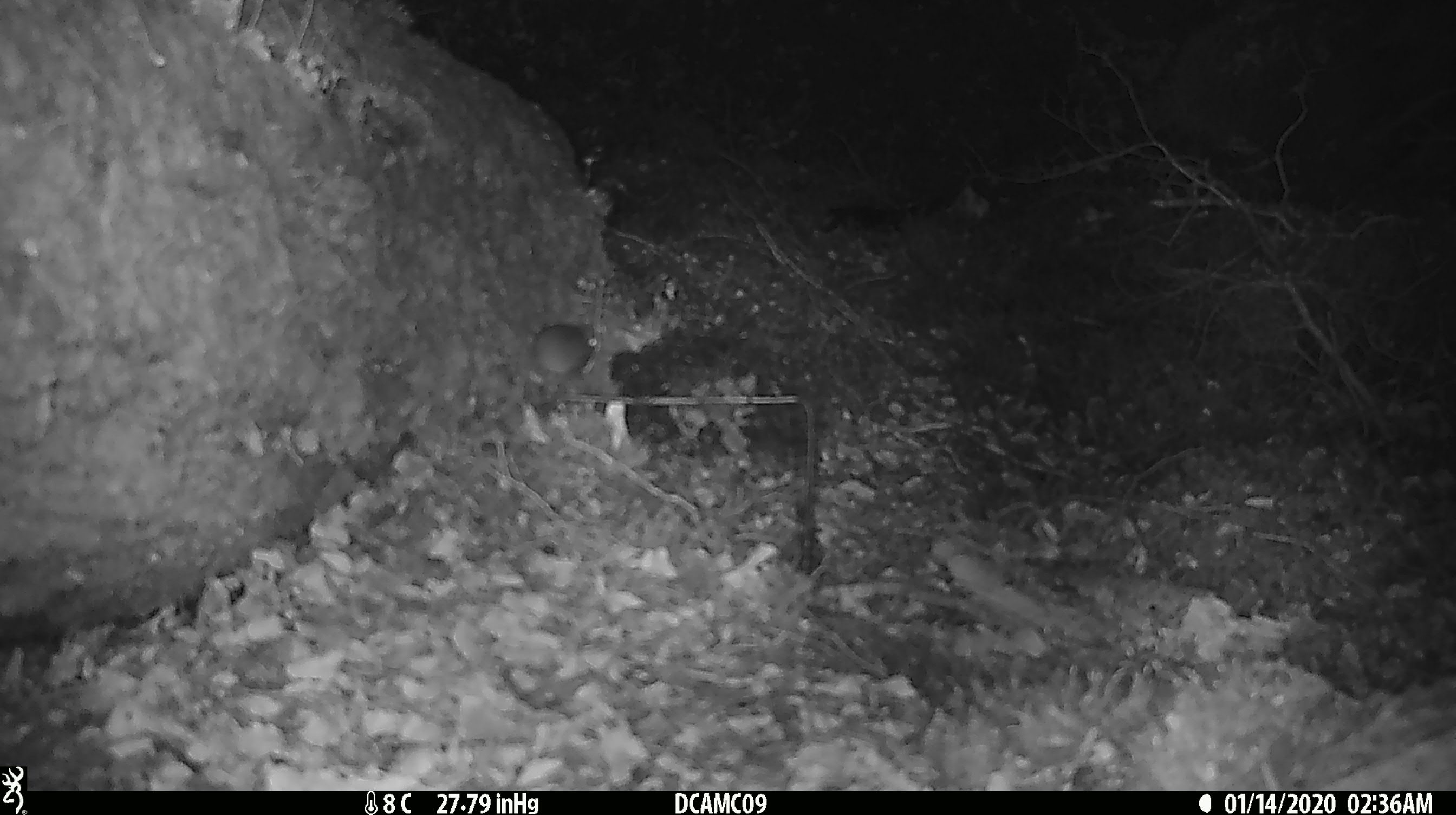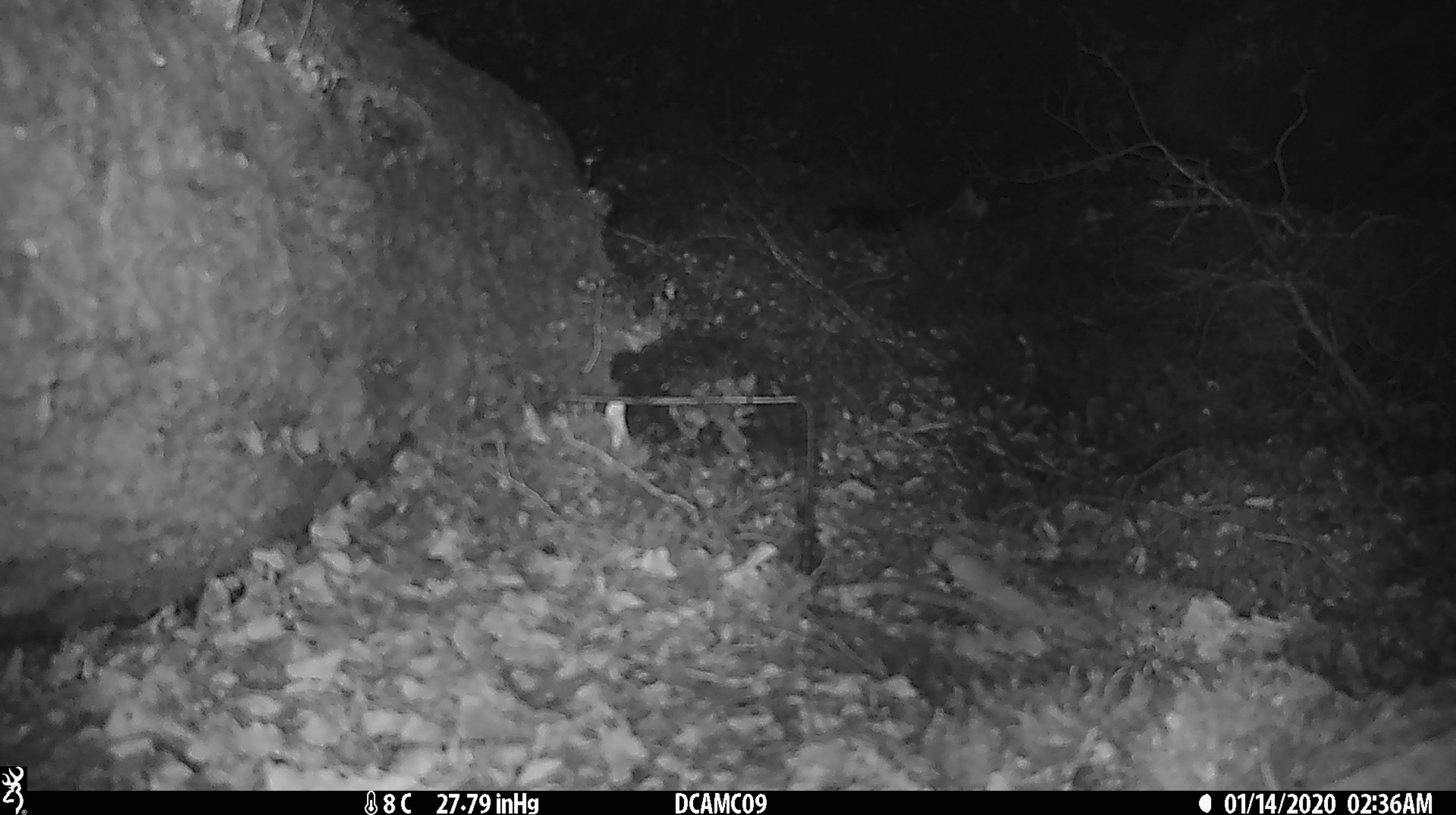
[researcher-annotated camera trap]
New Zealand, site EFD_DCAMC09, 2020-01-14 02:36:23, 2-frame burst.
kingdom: Animalia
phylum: Chordata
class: Mammalia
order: Rodentia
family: Muridae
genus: Mus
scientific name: Mus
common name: mouse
Mouse (Mus).